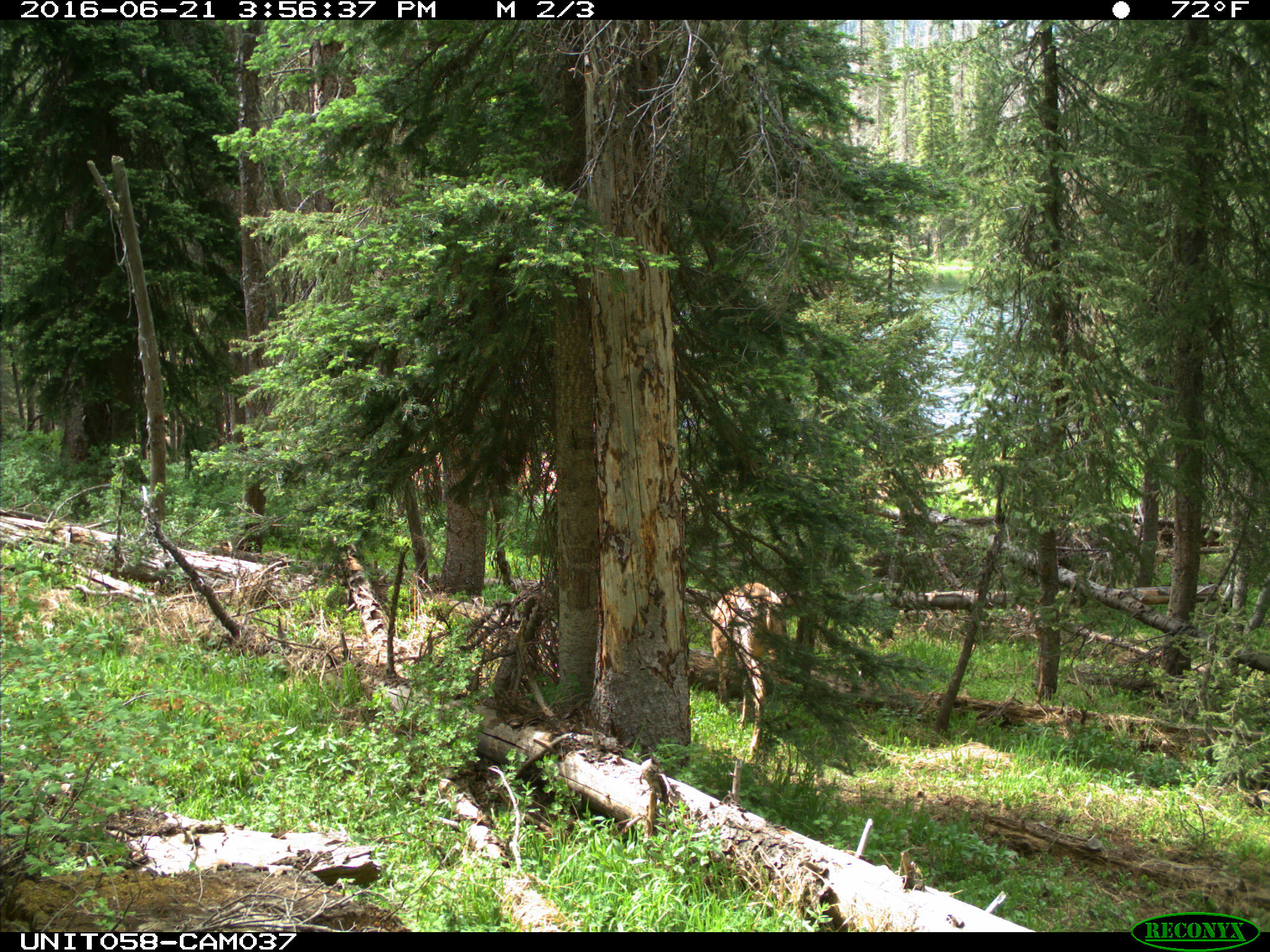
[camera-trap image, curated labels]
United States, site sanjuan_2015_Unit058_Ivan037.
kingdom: Animalia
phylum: Chordata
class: Mammalia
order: Artiodactyla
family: Cervidae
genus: Odocoileus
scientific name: Odocoileus hemionus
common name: mule deer